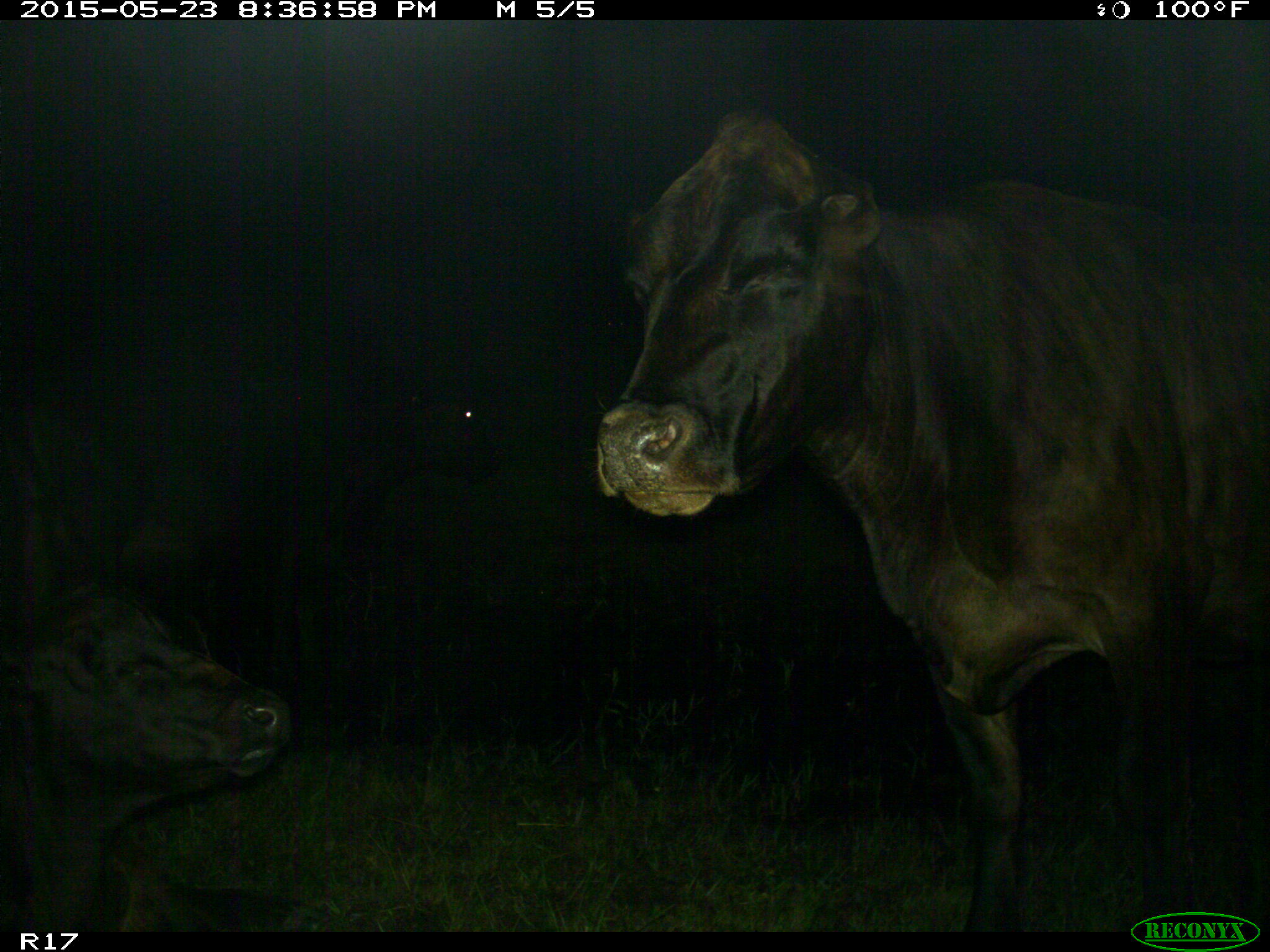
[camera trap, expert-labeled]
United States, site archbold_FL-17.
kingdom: Animalia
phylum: Chordata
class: Mammalia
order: Artiodactyla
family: Bovidae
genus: Bos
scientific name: Bos taurus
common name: domestic cow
Bos taurus (domestic cow).